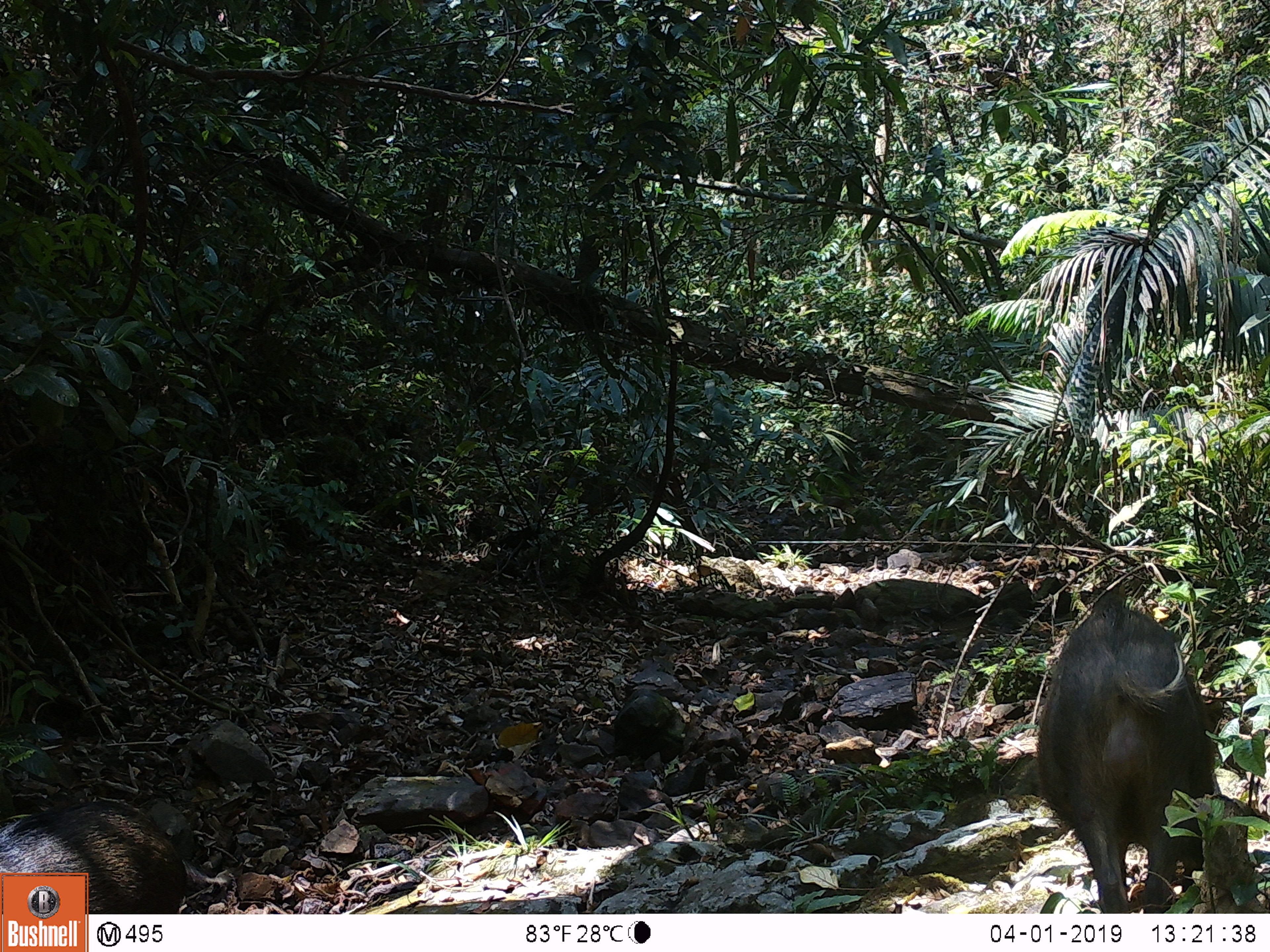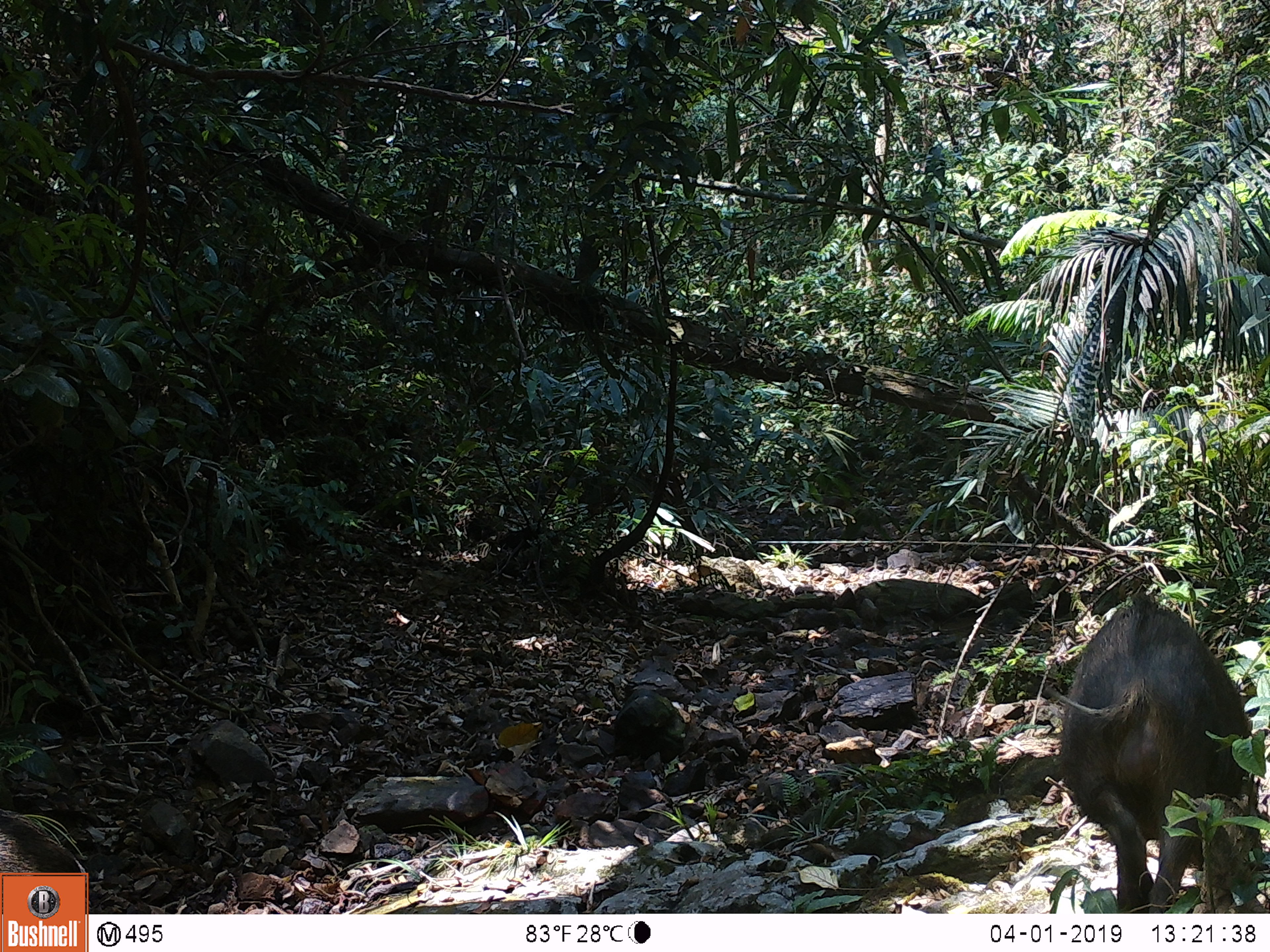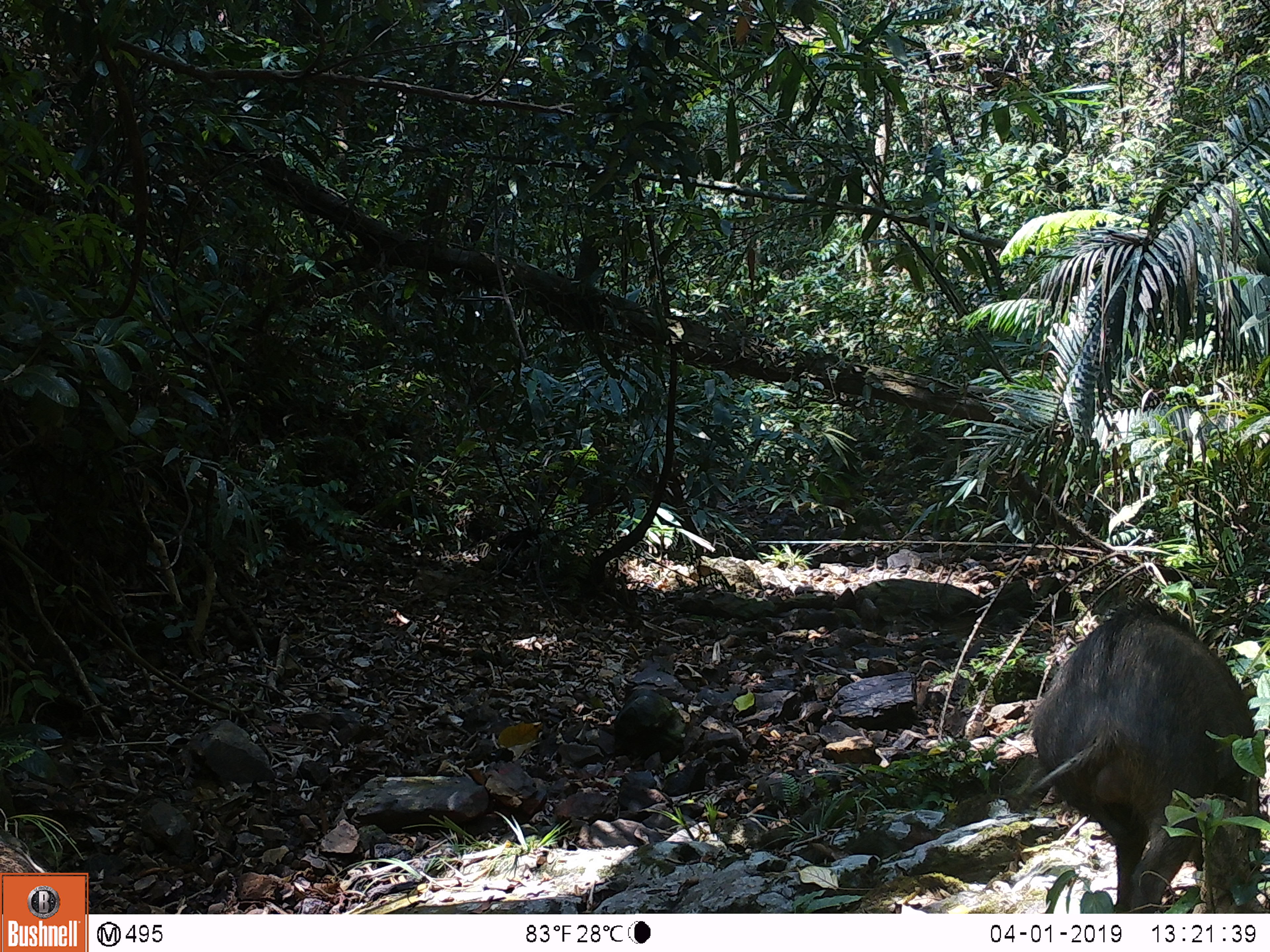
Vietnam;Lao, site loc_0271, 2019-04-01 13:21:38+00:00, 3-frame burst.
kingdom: Animalia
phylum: Chordata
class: Mammalia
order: Artiodactyla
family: Suidae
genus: Sus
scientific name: Sus scrofa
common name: eurasian wild pig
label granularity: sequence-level